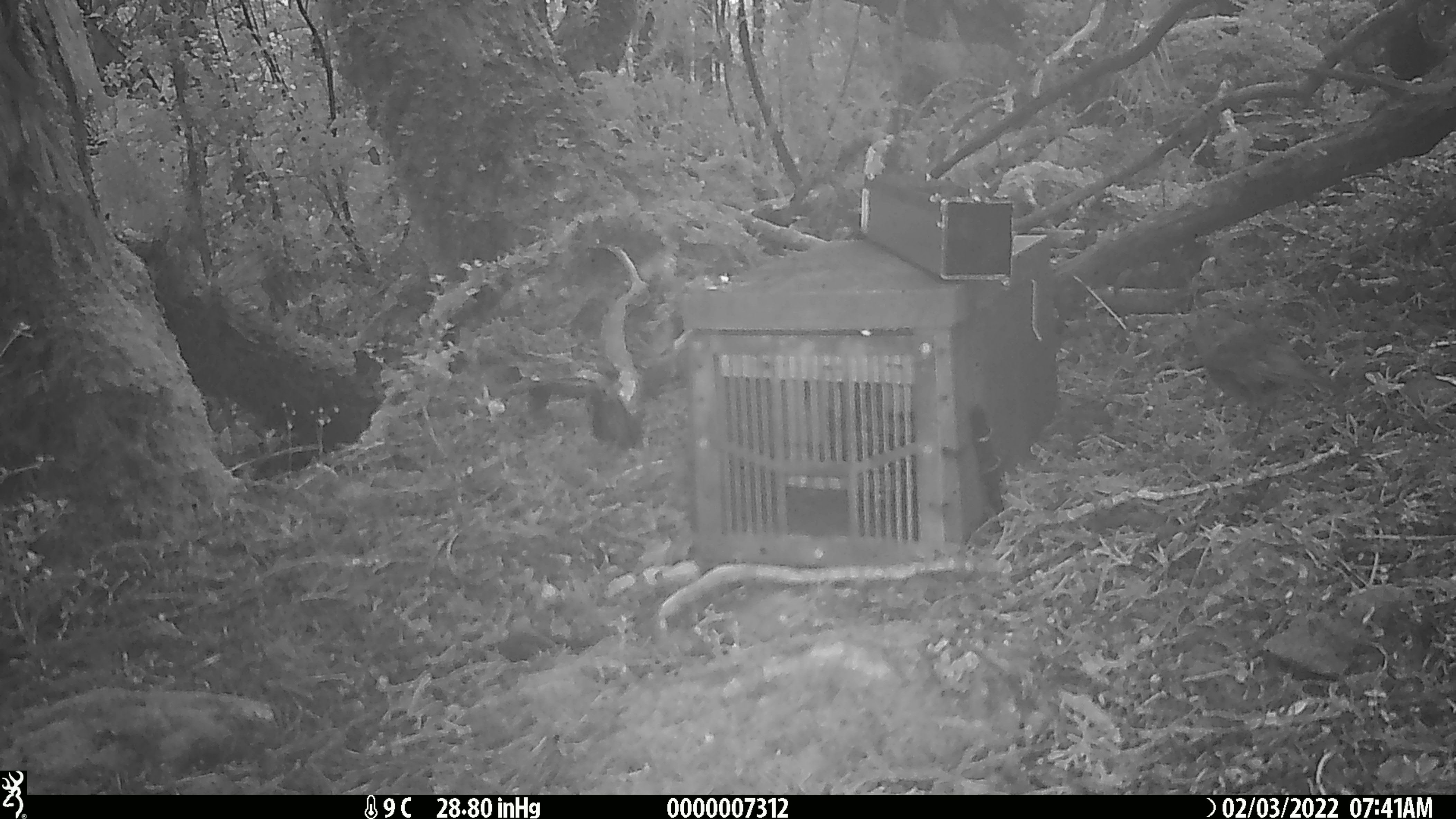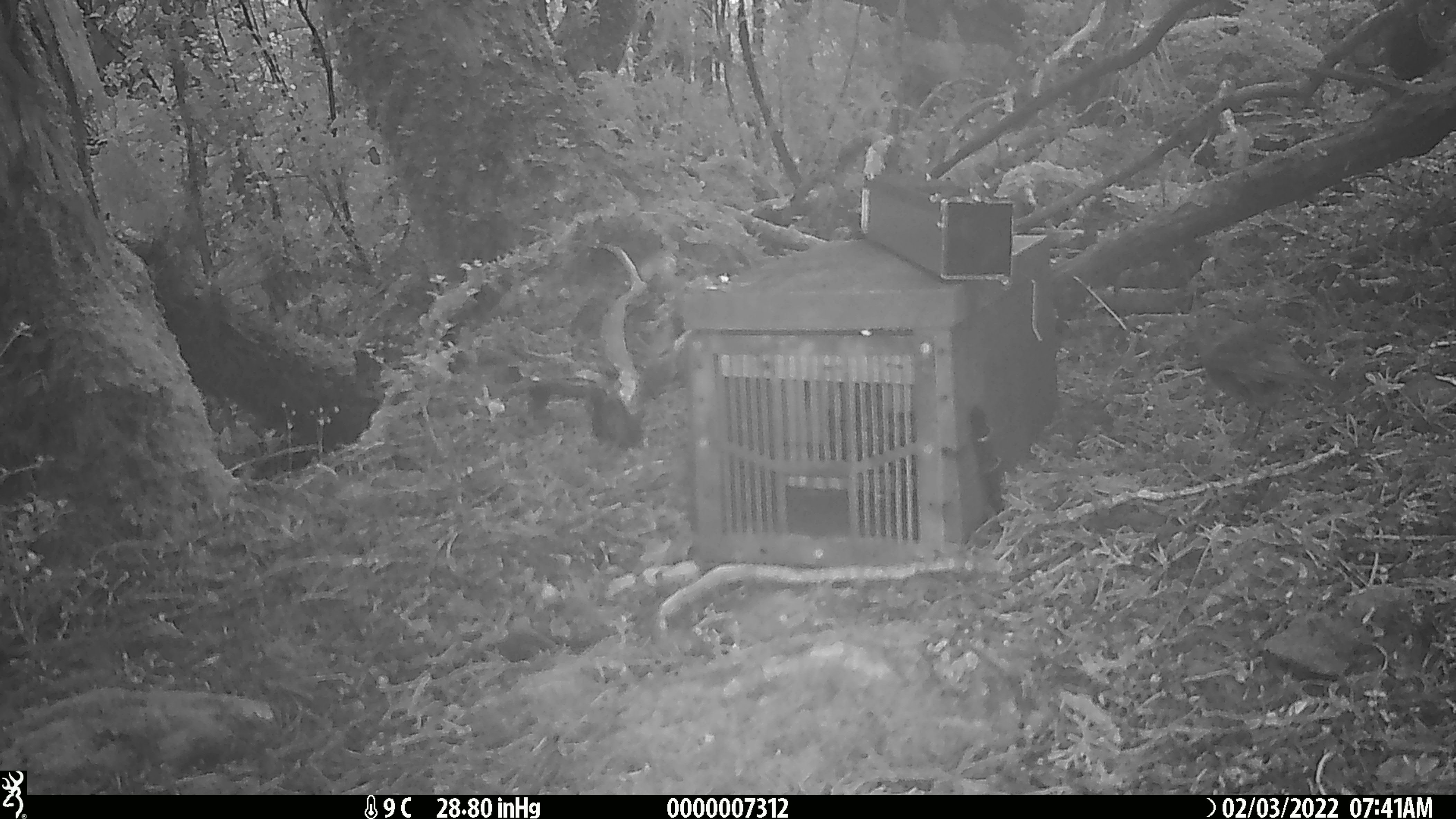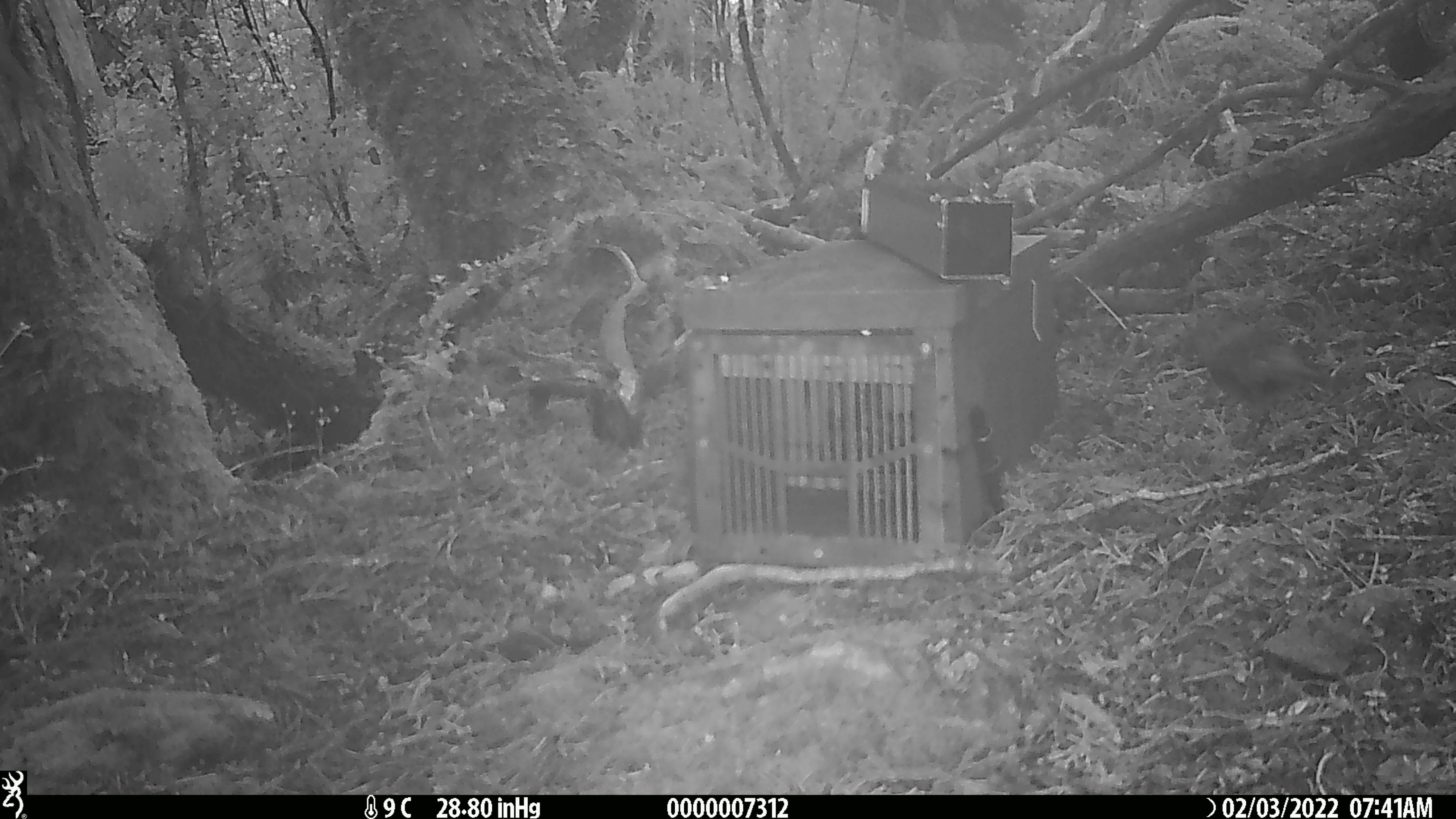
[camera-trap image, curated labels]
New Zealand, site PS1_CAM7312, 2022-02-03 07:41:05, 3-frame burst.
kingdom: Animalia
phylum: Chordata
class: Aves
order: Passeriformes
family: Petroicidae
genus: Petroica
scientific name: Petroica australis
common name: new zealand robin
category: robin